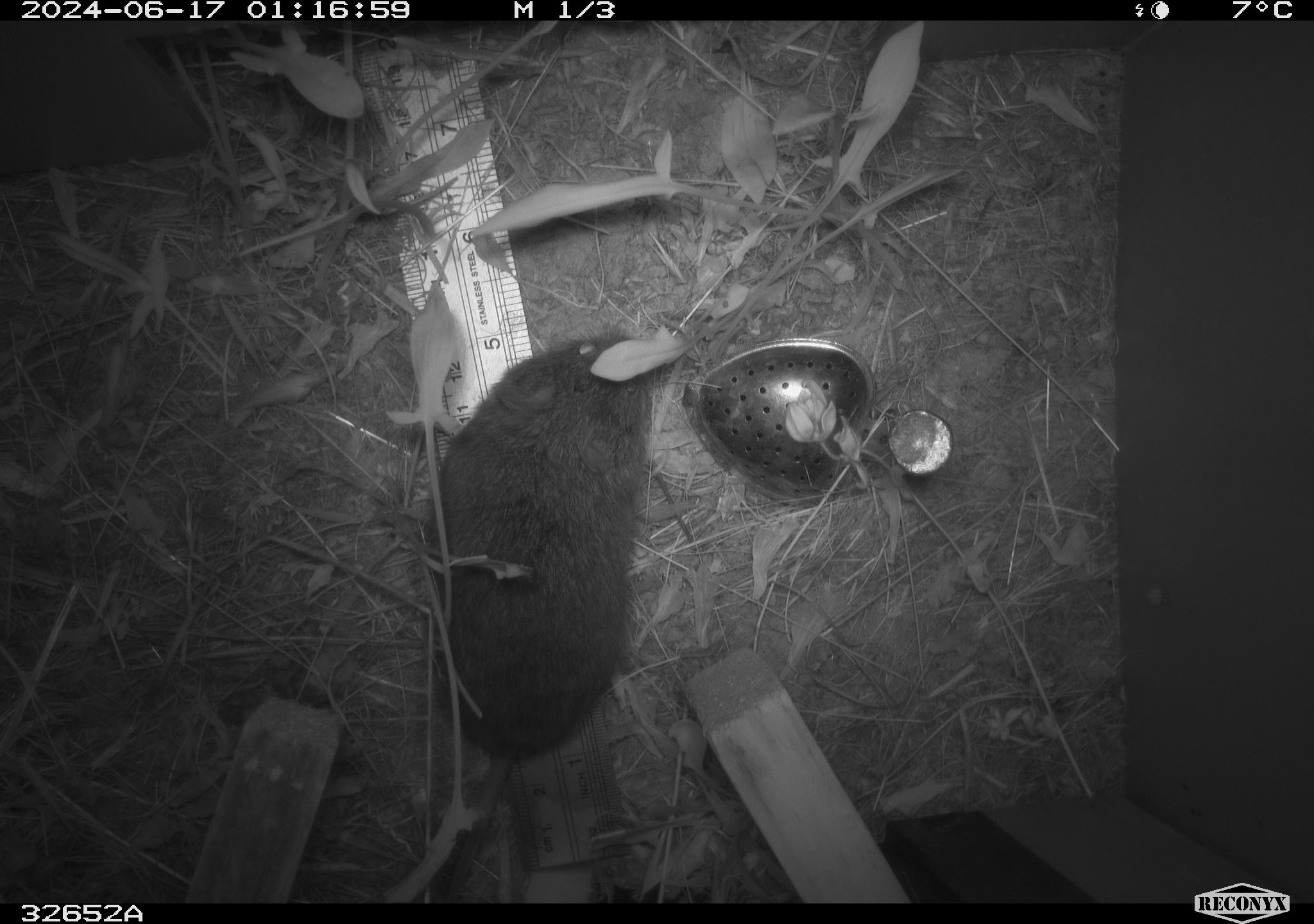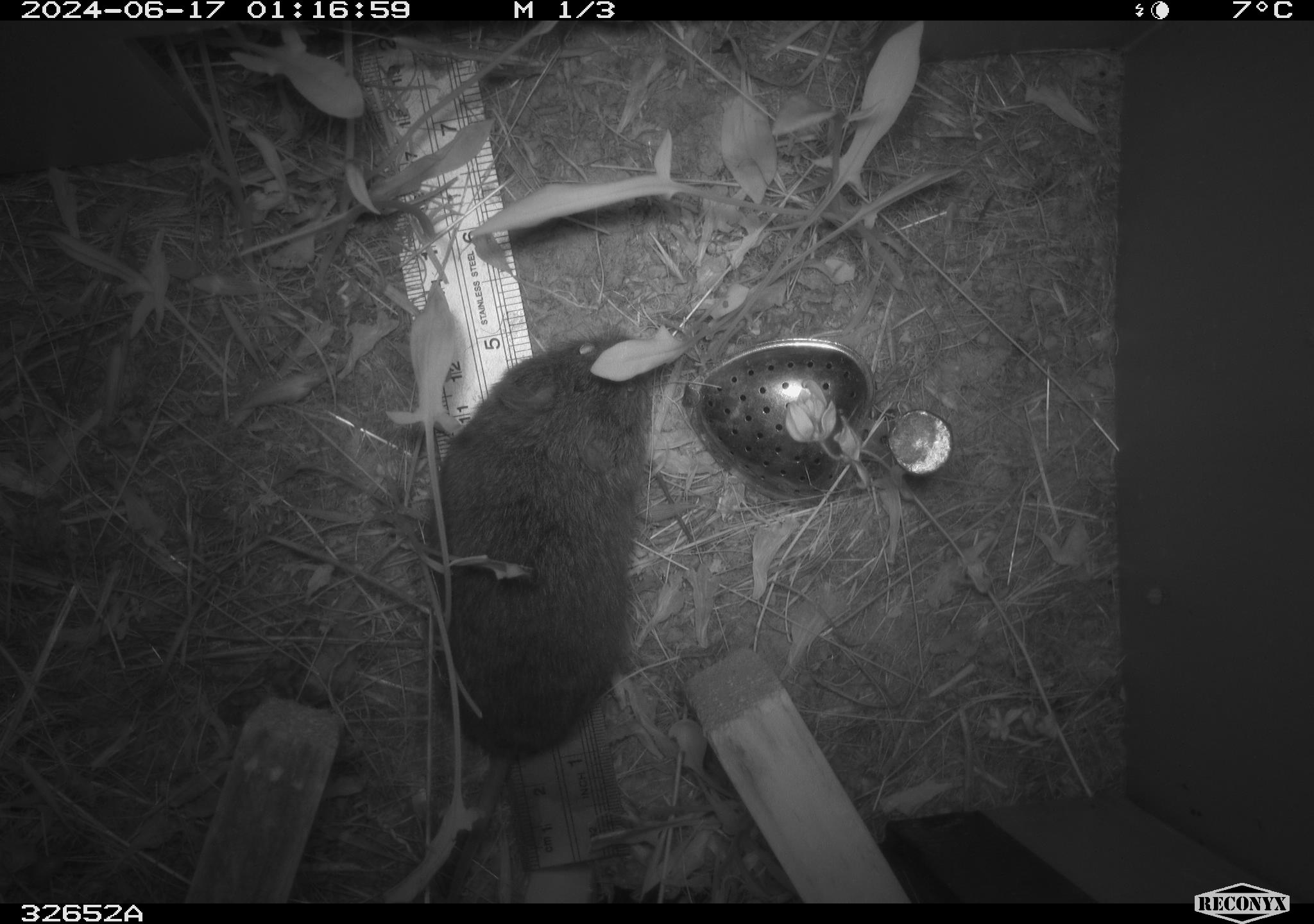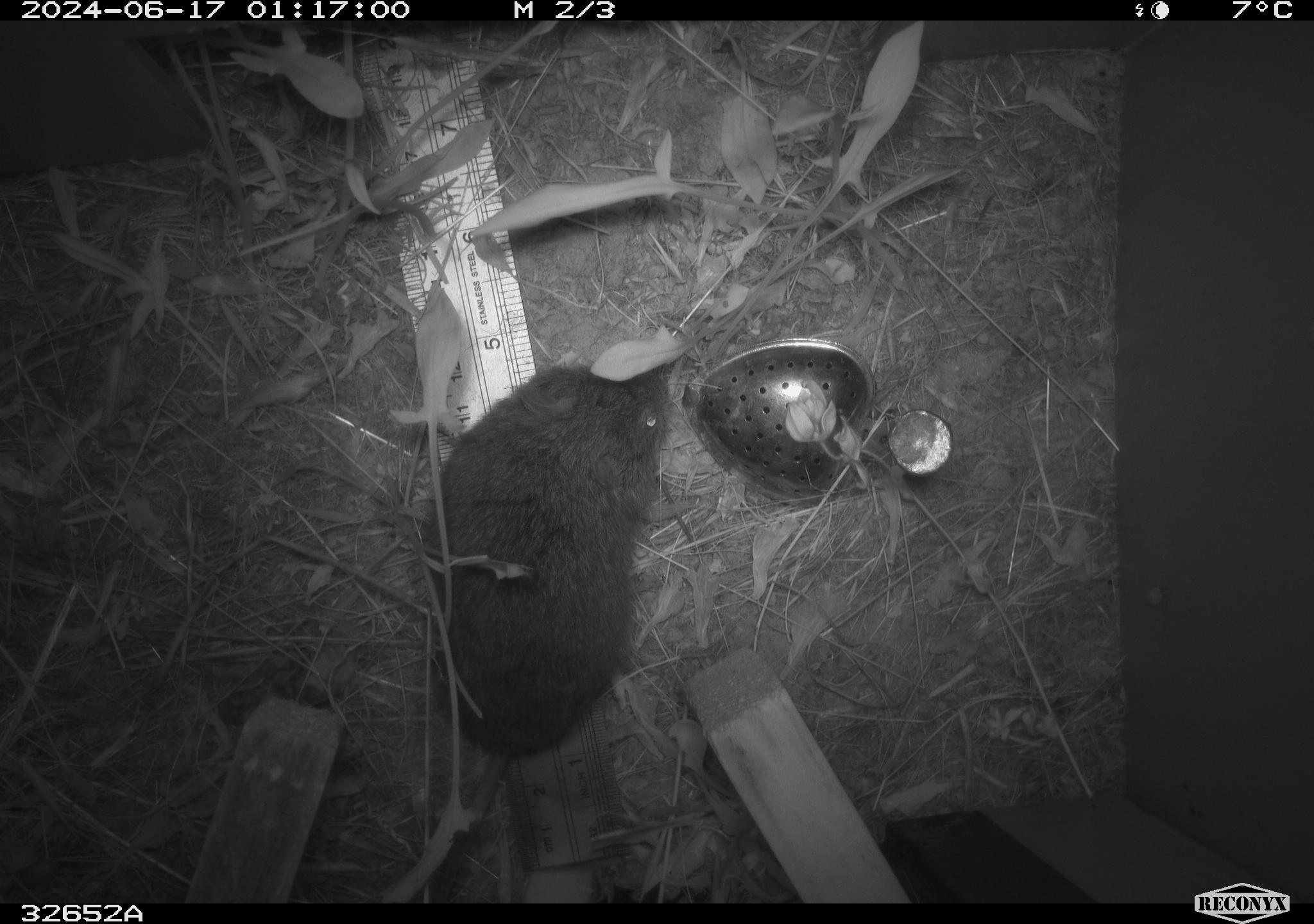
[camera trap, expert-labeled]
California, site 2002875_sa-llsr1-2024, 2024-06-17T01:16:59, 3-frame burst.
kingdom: Animalia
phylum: Chordata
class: Mammalia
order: Rodentia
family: Cricetidae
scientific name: Arvicolinae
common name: voles, lemmings, and muskrats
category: arvicolinae subfamily